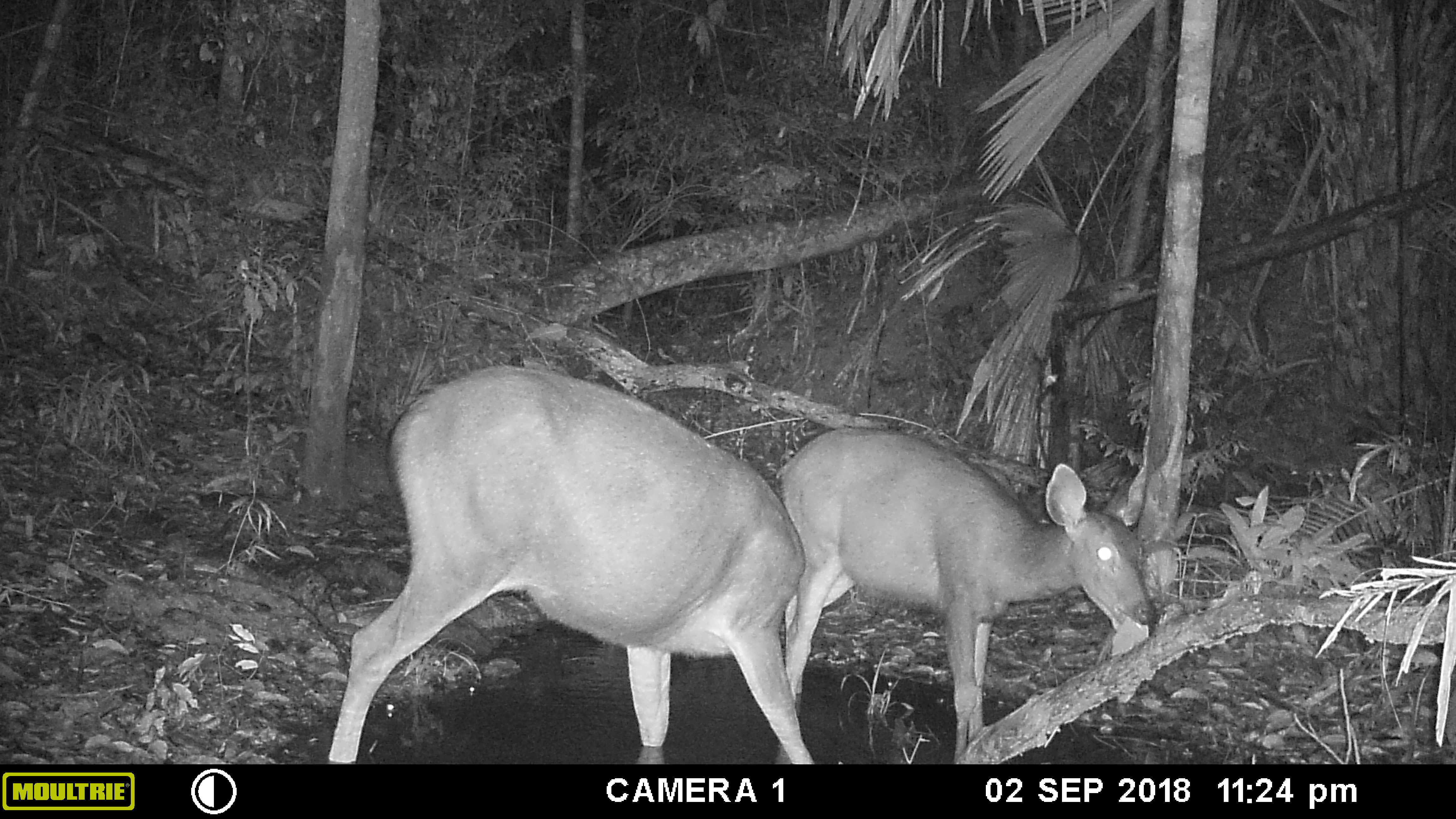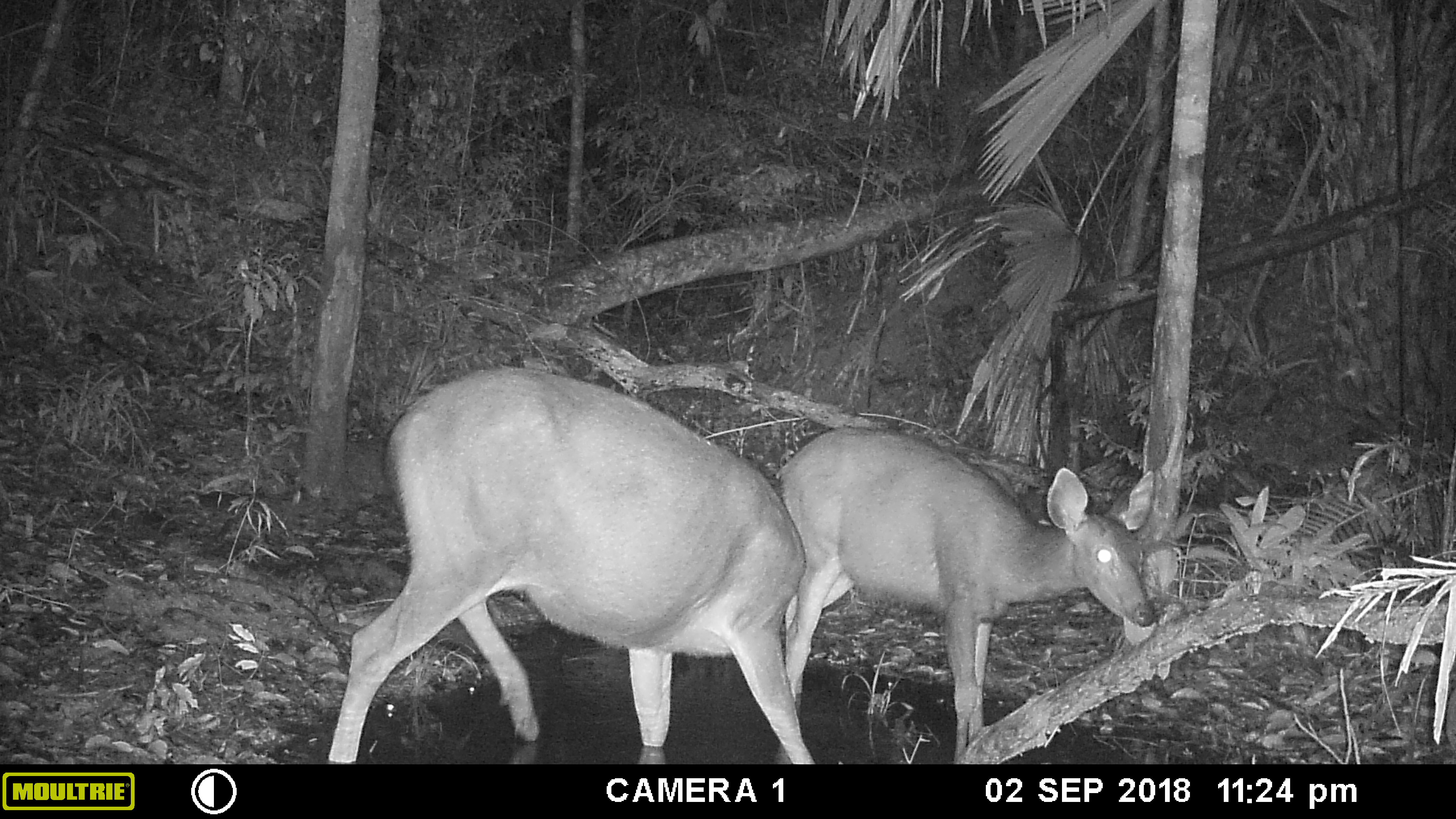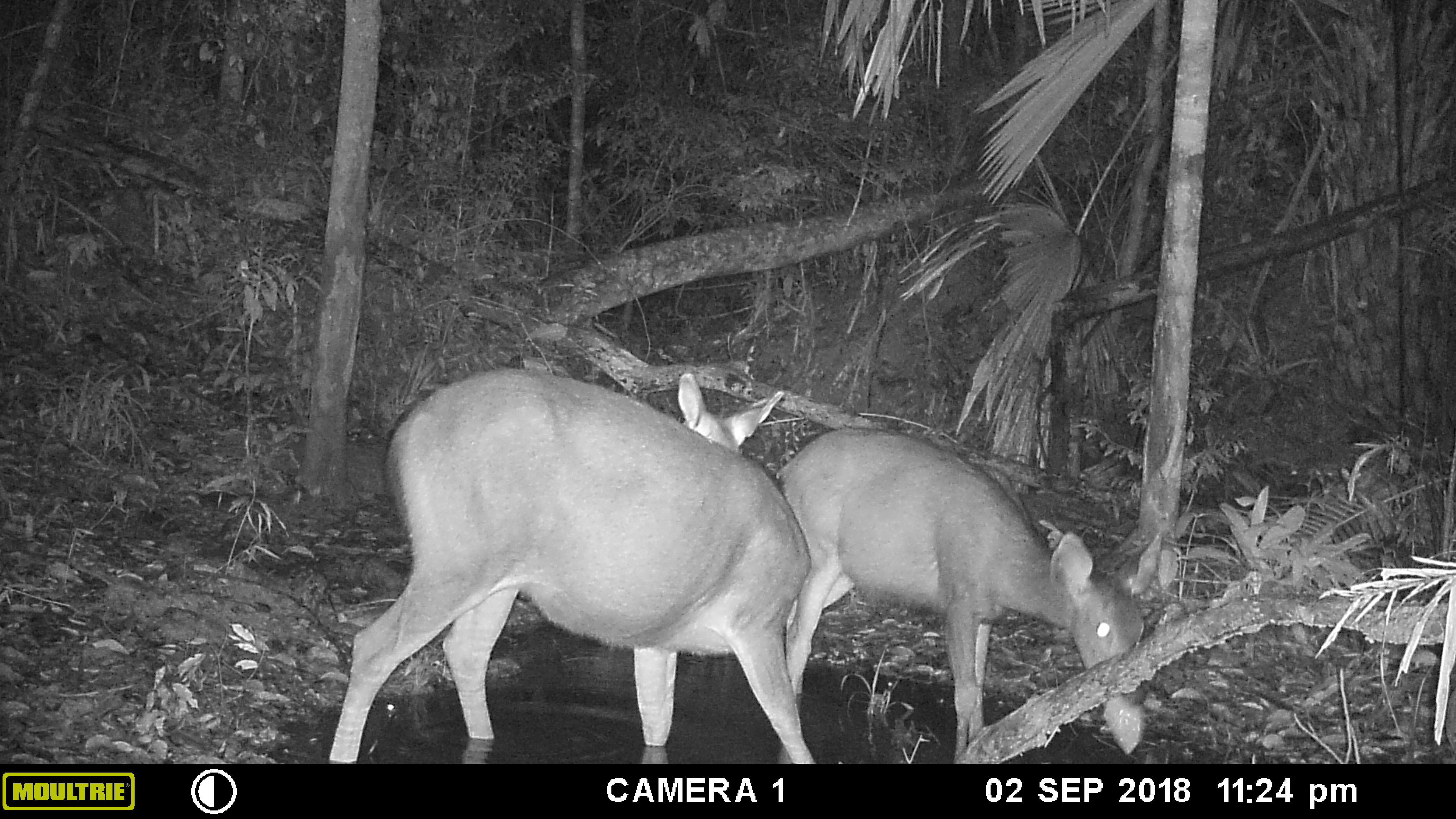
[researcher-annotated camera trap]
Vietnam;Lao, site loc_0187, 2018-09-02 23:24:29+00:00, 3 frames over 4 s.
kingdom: Animalia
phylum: Chordata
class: Mammalia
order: Artiodactyla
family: Cervidae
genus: Rusa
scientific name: Rusa unicolor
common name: sambar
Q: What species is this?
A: Sambar (Rusa unicolor).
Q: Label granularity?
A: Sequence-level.